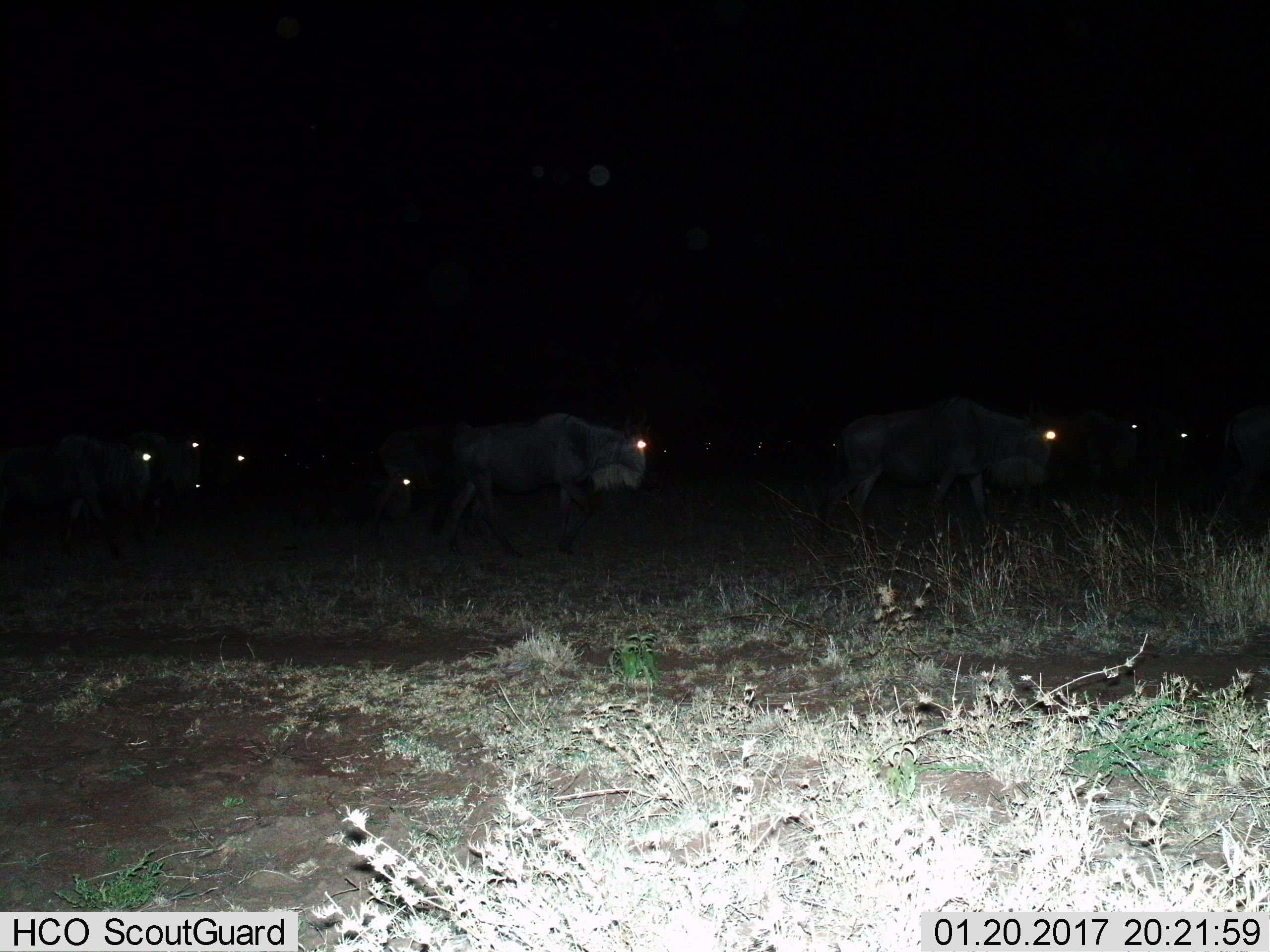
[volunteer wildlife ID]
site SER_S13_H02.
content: unidentified animal